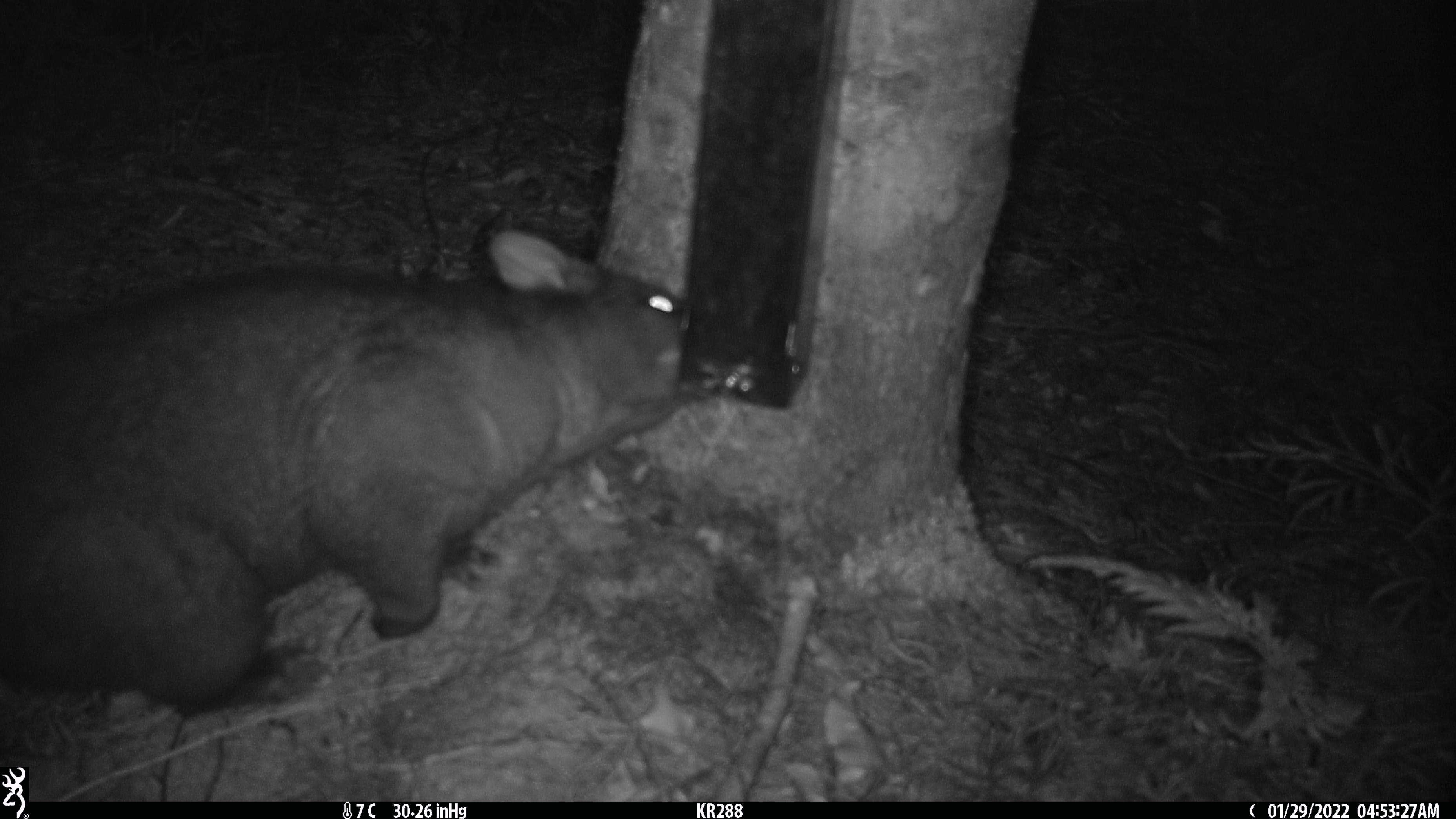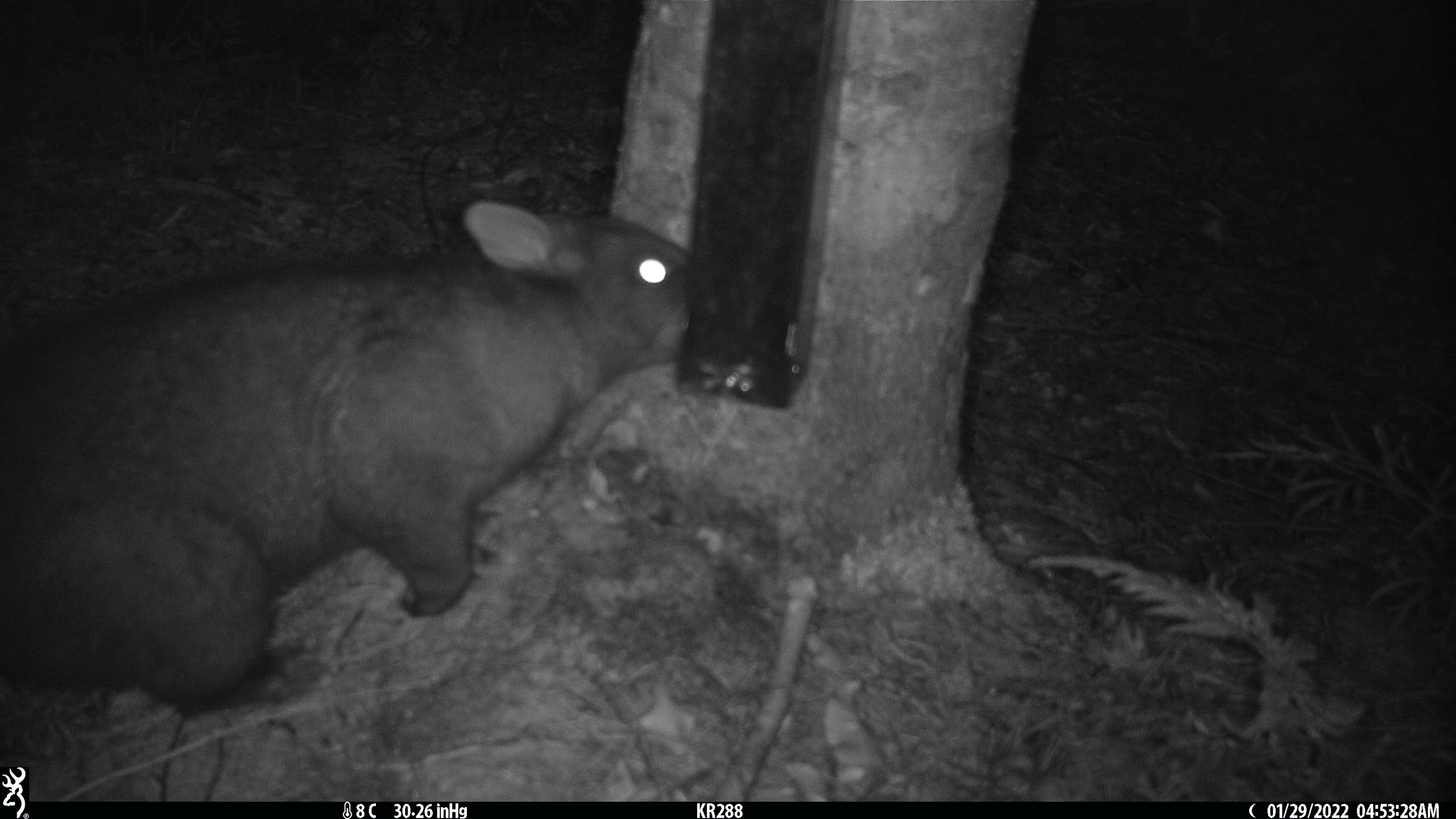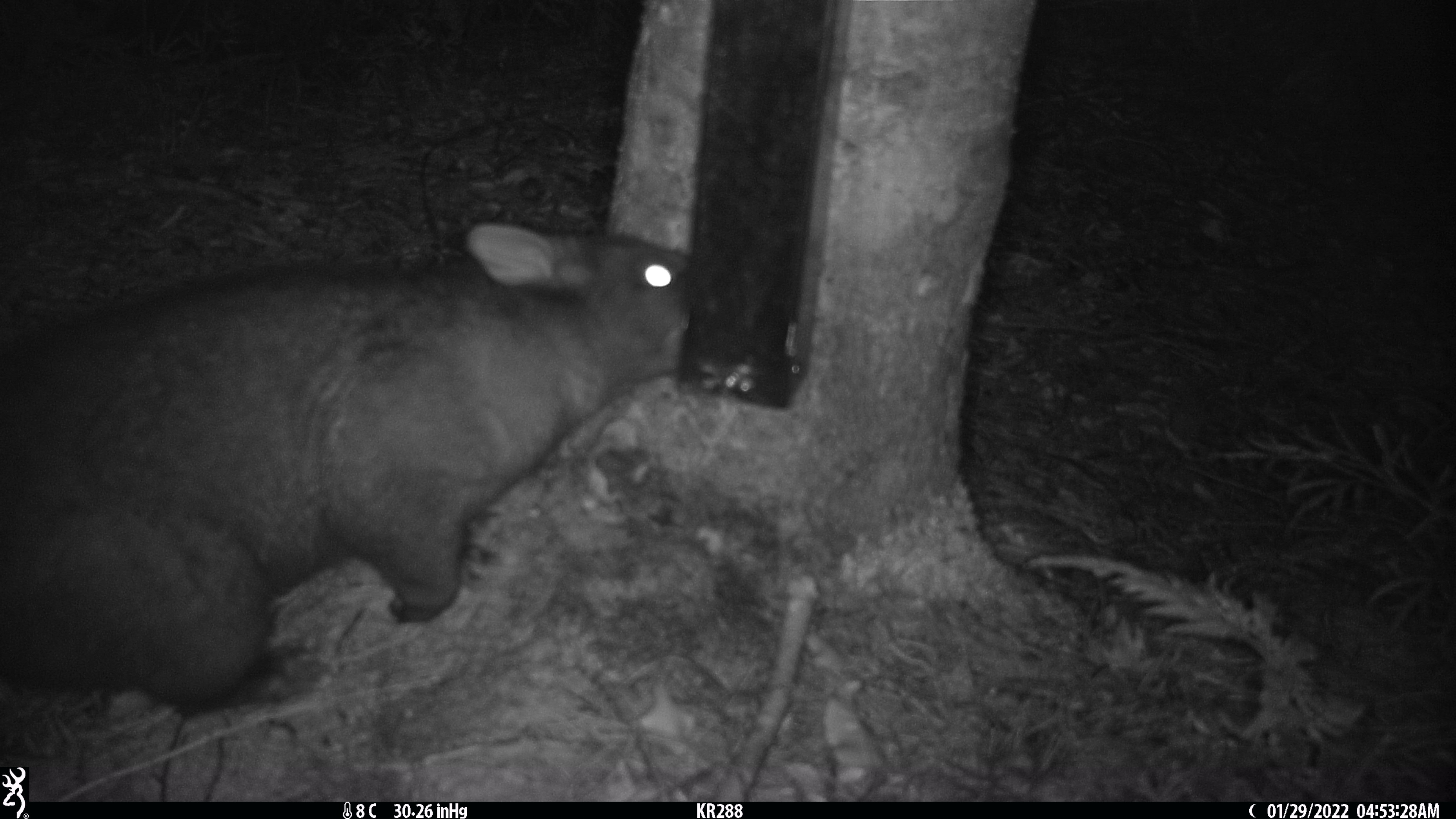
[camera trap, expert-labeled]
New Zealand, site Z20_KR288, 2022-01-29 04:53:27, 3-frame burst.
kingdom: Animalia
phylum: Chordata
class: Mammalia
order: Diprotodontia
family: Phalangeridae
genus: Trichosurus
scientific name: Trichosurus vulpecula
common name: common brushtail possum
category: possum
Possum (common brushtail possum) (Trichosurus vulpecula).